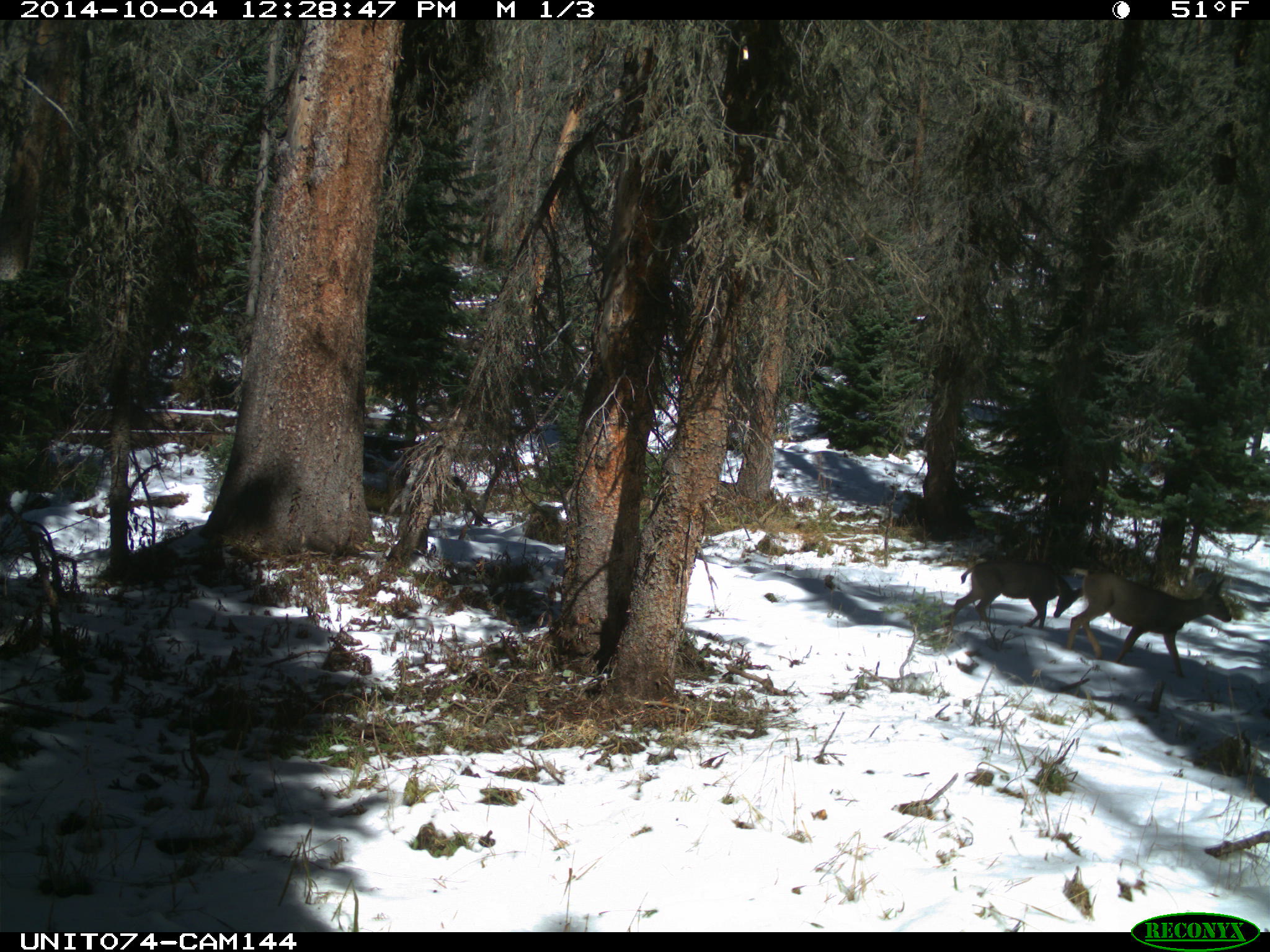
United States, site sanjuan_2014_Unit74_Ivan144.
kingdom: Animalia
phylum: Chordata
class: Mammalia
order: Artiodactyla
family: Cervidae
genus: Odocoileus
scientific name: Odocoileus hemionus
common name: mule deer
Odocoileus hemionus (mule deer).